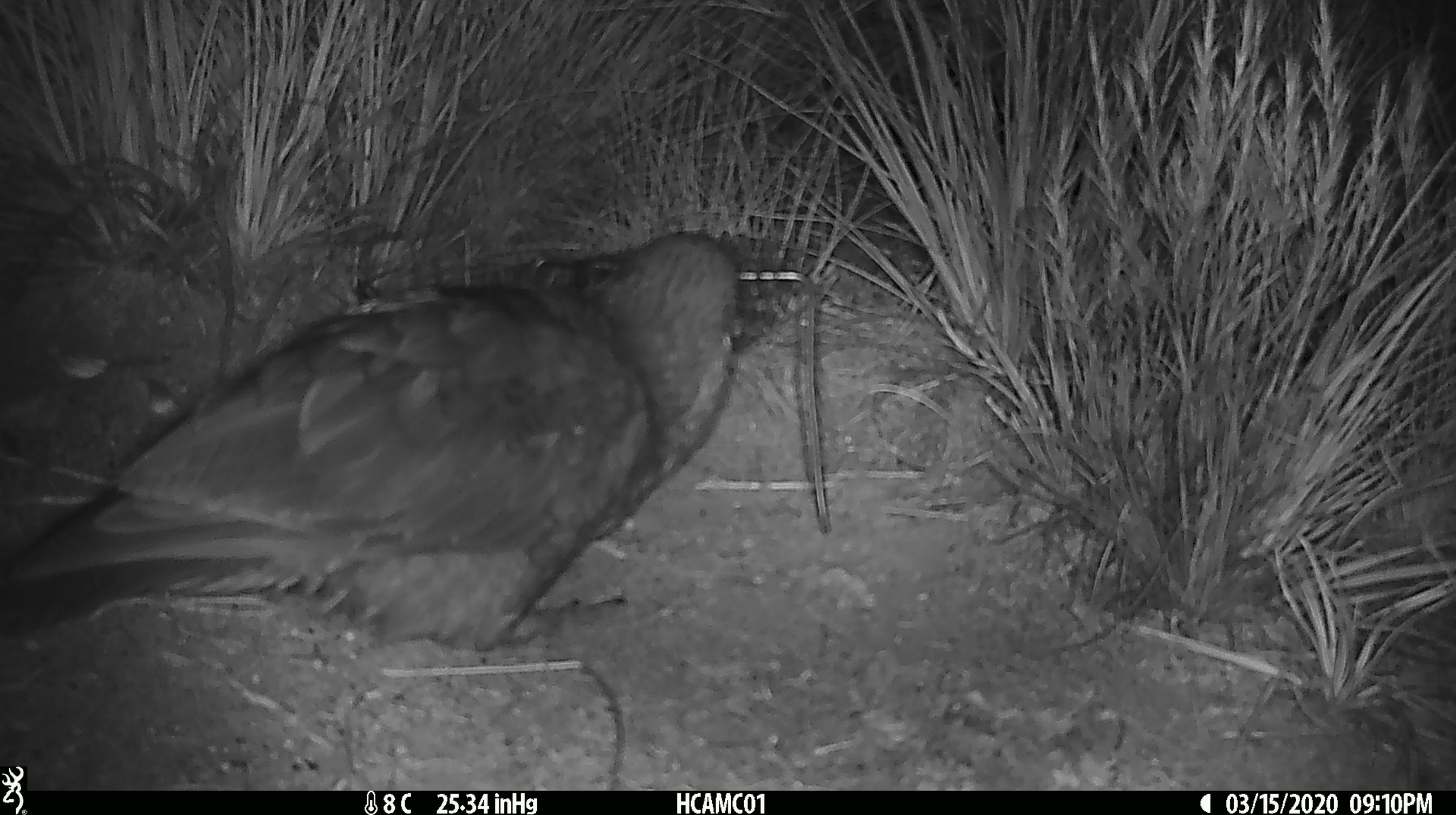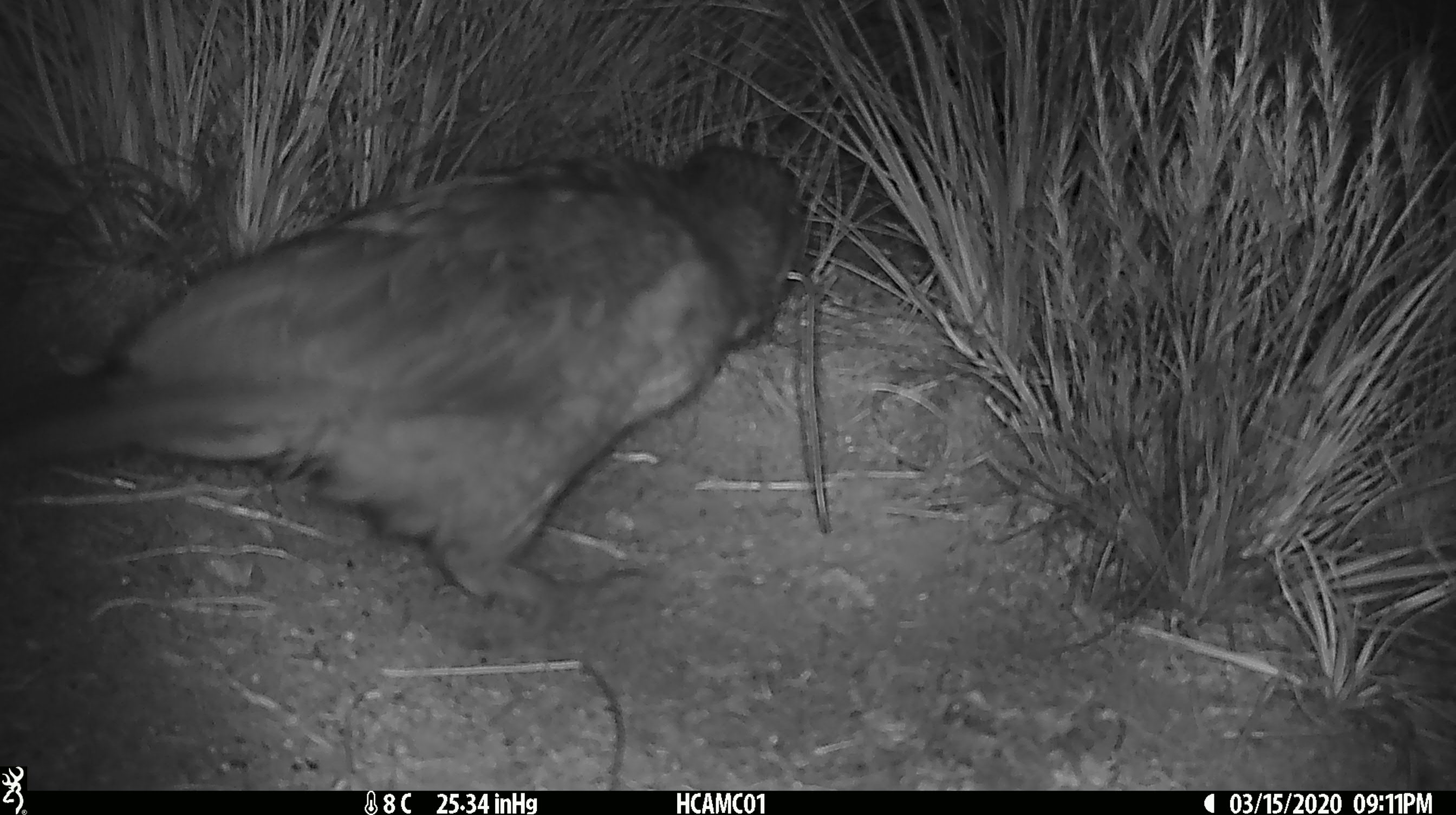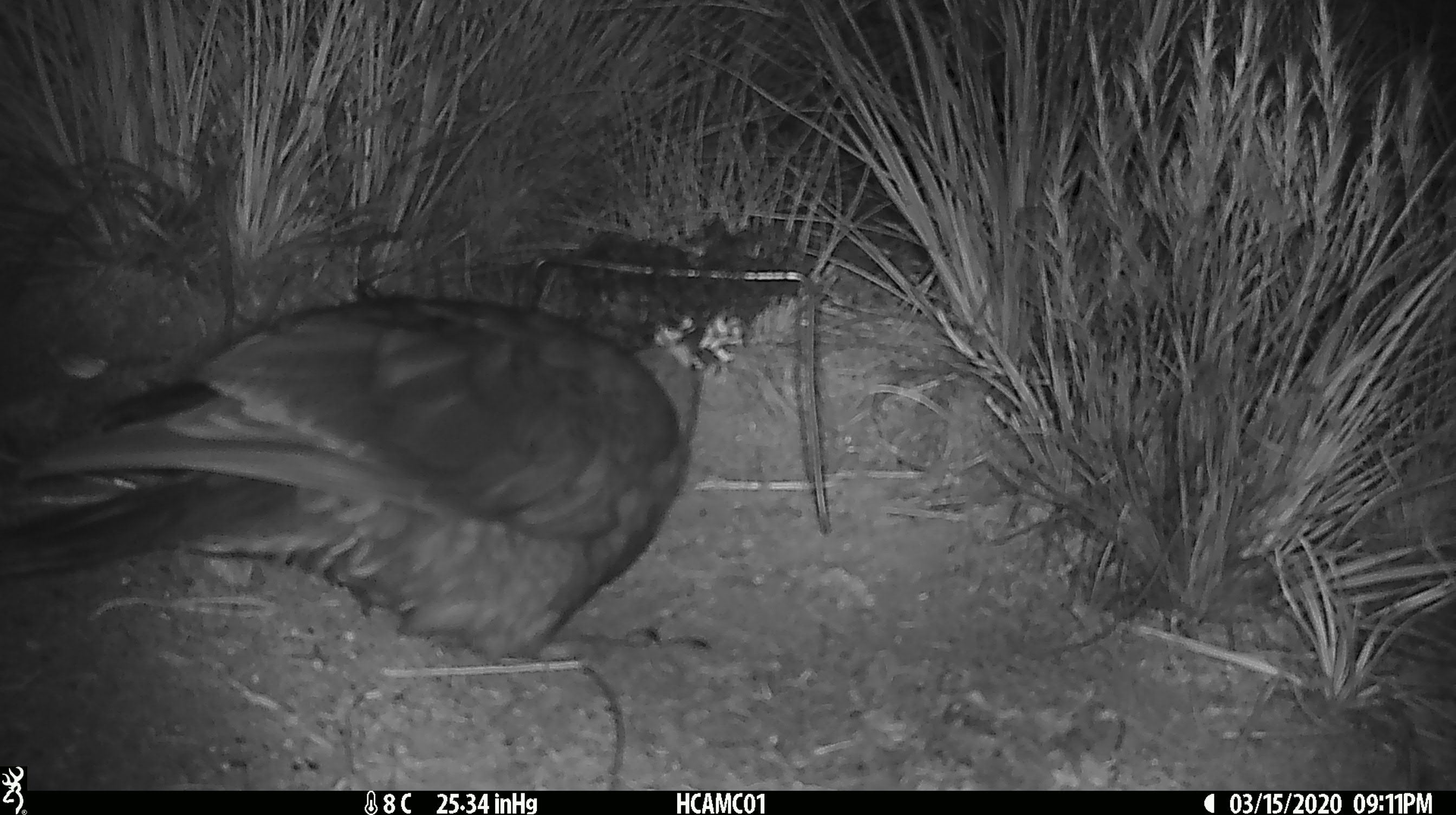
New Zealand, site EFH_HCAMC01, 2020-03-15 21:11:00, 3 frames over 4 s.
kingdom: Animalia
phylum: Chordata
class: Aves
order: Psittaciformes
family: Strigopidae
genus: Nestor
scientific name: Nestor notabilis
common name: kea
Kea (Nestor notabilis).